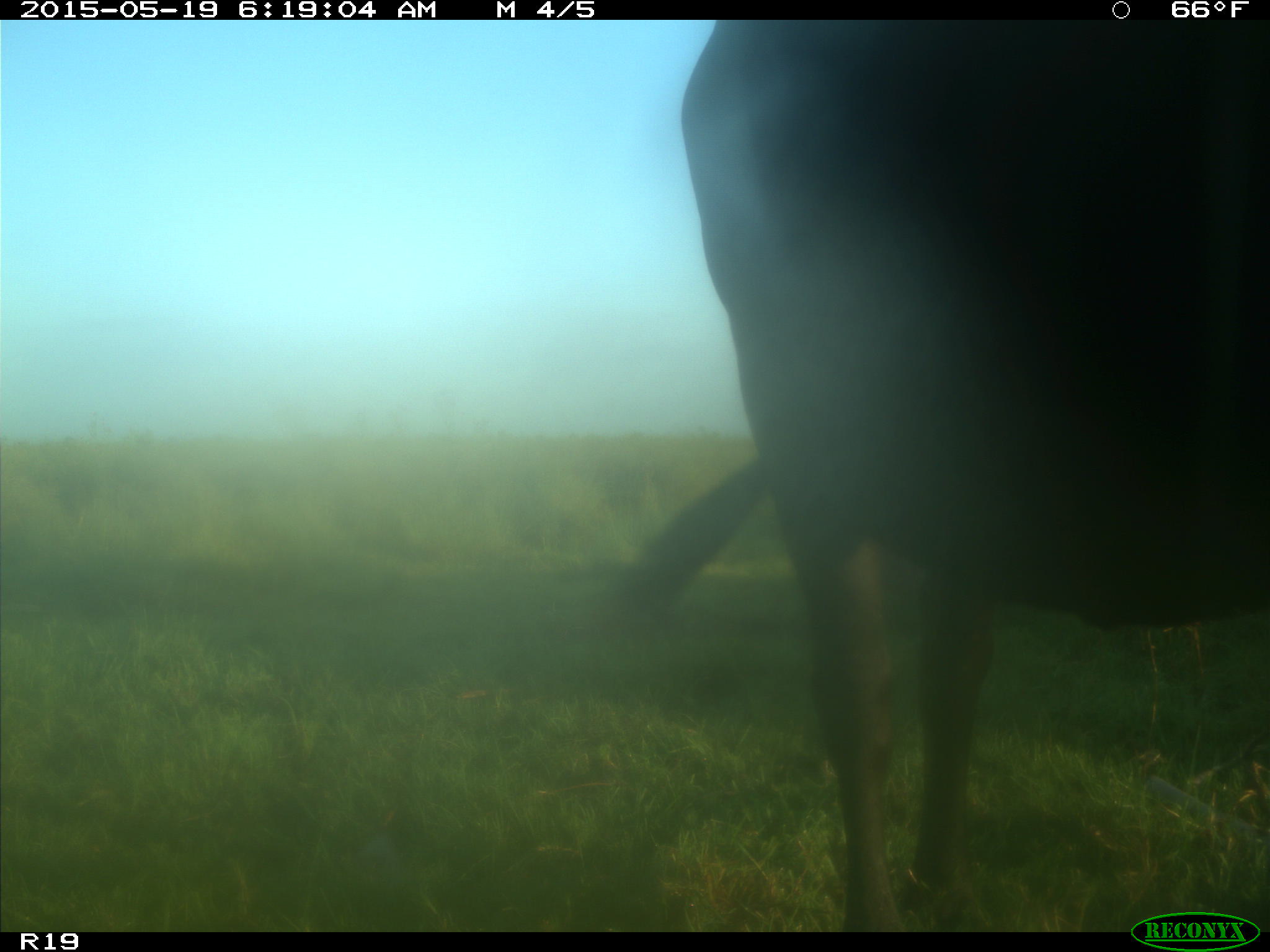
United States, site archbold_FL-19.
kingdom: Animalia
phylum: Chordata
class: Mammalia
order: Artiodactyla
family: Bovidae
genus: Bos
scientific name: Bos taurus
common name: domestic cow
Bos taurus (domestic cow).